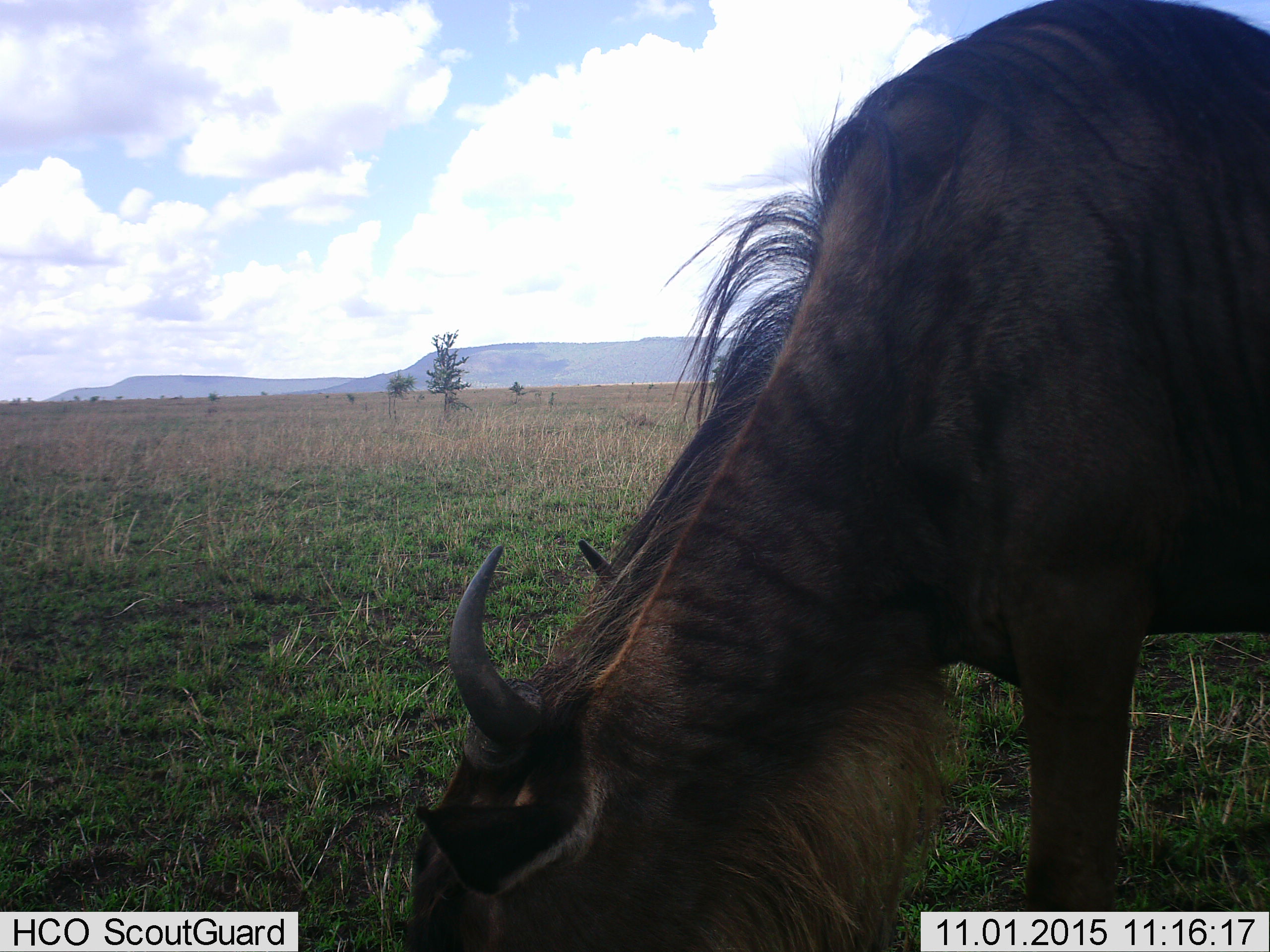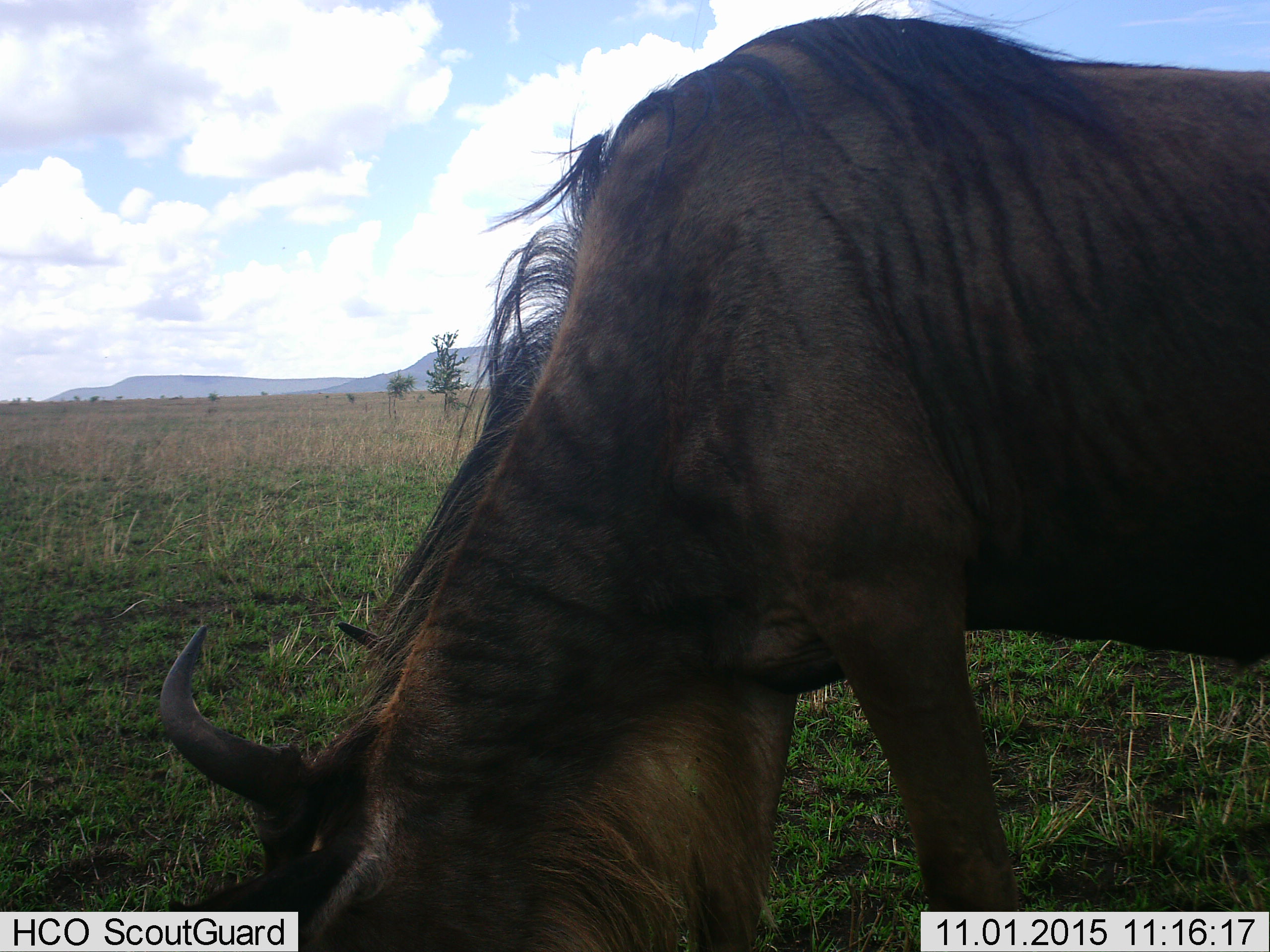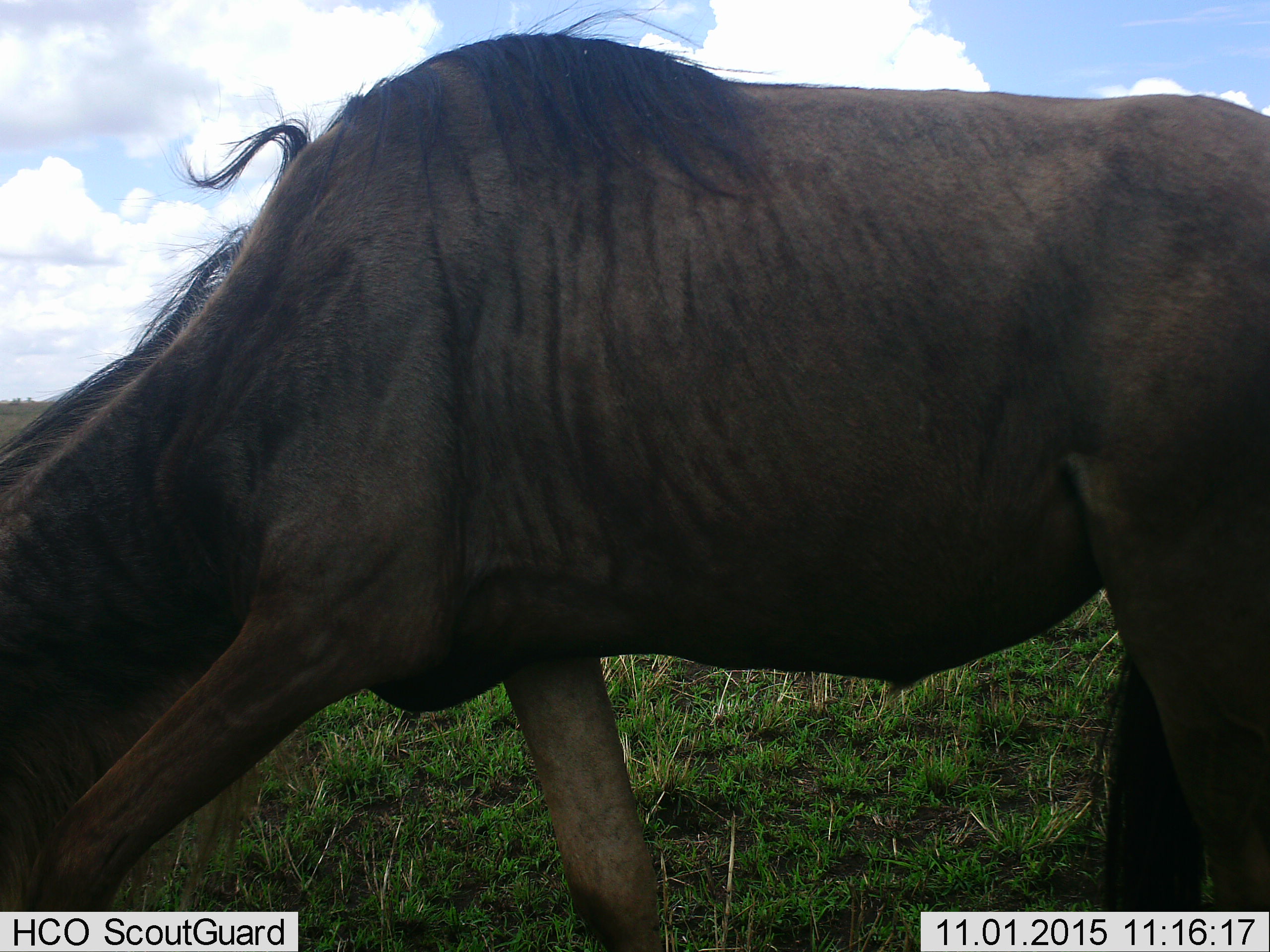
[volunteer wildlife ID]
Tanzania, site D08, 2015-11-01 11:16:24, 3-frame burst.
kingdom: Animalia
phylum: Chordata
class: Mammalia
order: Artiodactyla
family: Bovidae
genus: Connochaetes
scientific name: Connochaetes taurinus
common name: blue wildebeest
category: wildebeest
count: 1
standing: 11%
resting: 0%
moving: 50%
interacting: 6%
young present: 0%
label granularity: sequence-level